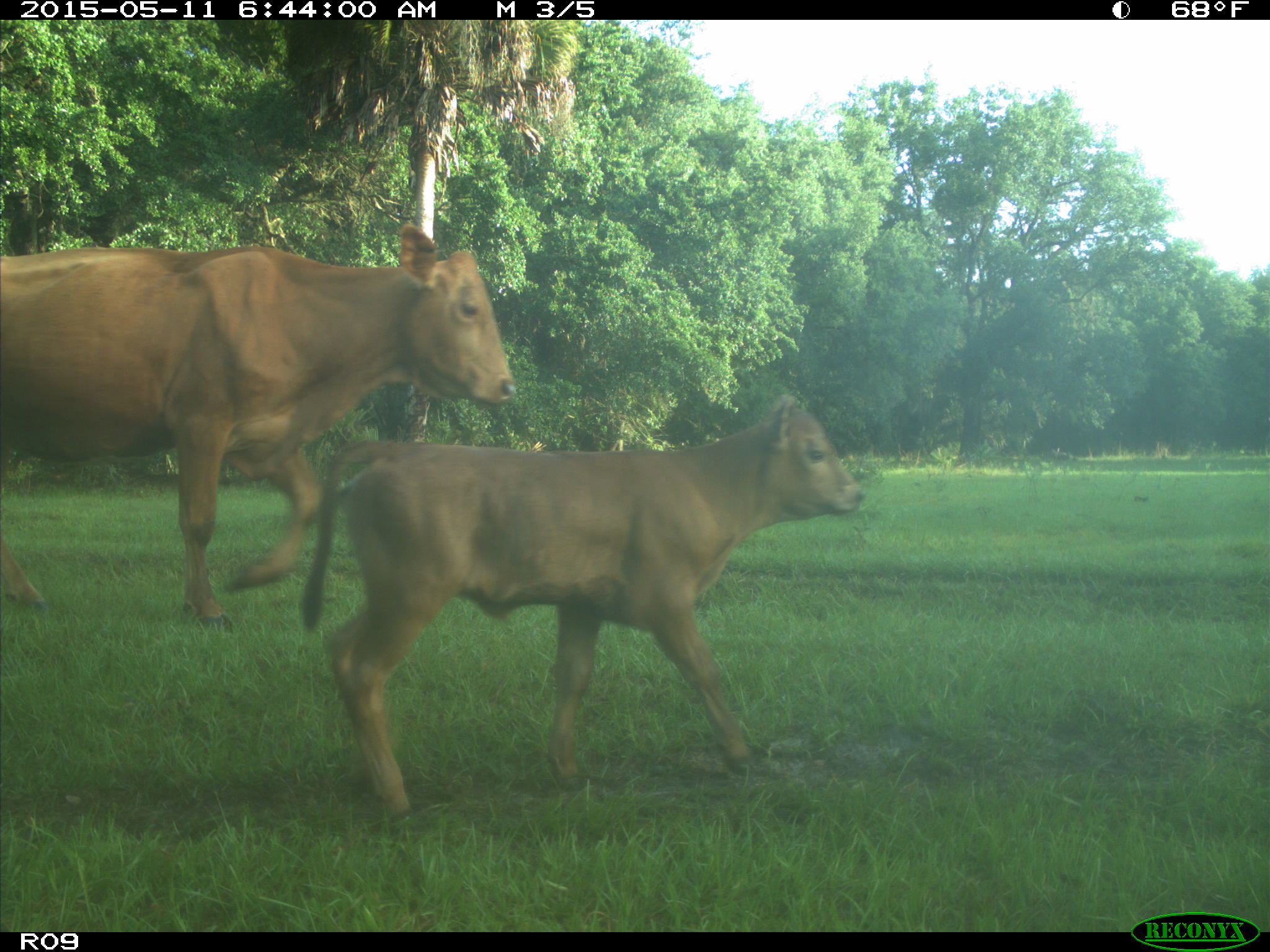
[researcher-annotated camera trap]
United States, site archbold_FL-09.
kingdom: Animalia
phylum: Chordata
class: Mammalia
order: Artiodactyla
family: Bovidae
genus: Bos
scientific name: Bos taurus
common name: domestic cow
Bos taurus (domestic cow).